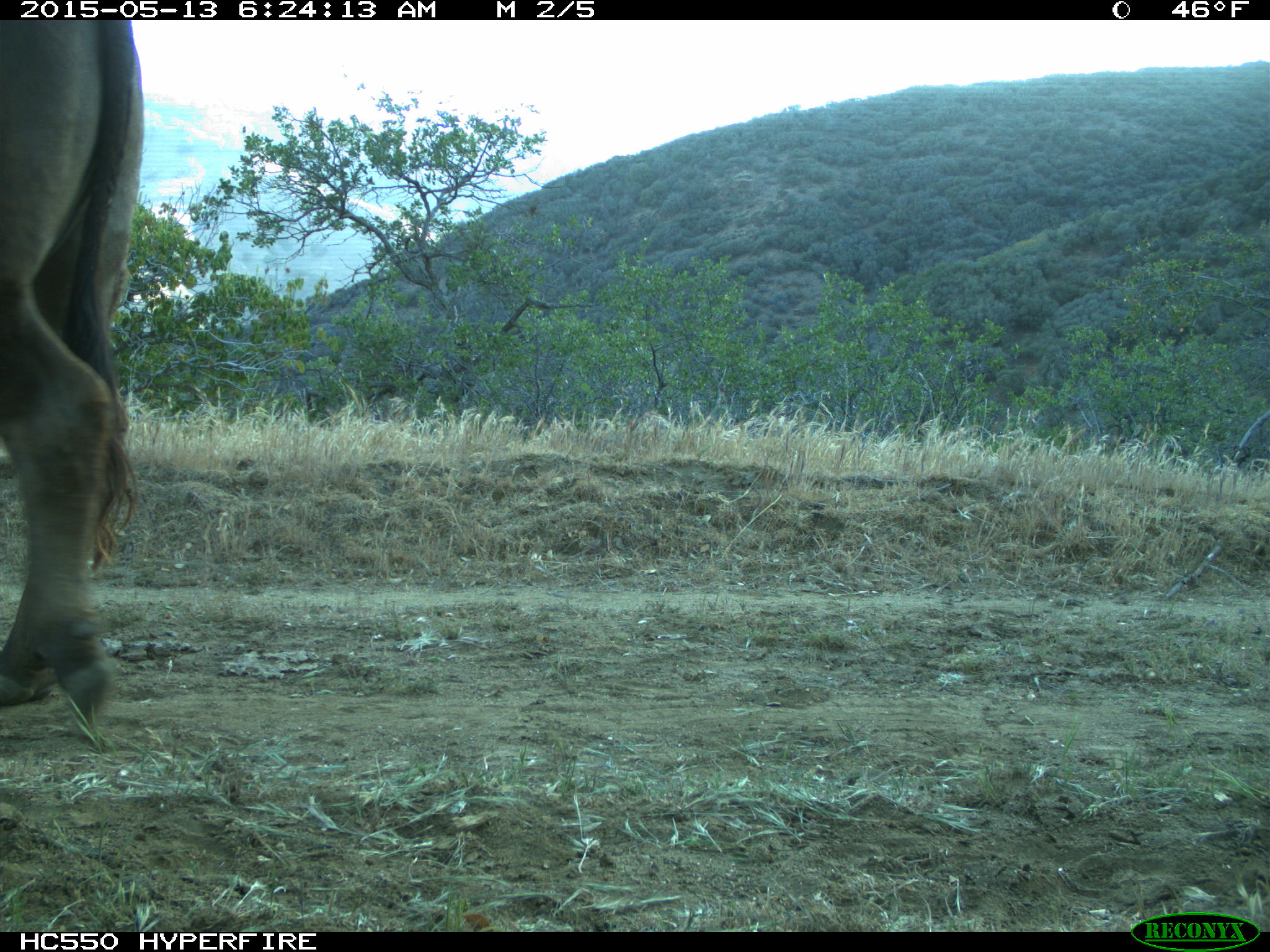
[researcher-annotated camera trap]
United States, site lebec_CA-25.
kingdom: Animalia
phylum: Chordata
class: Mammalia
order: Artiodactyla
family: Bovidae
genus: Bos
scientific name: Bos taurus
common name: domestic cow